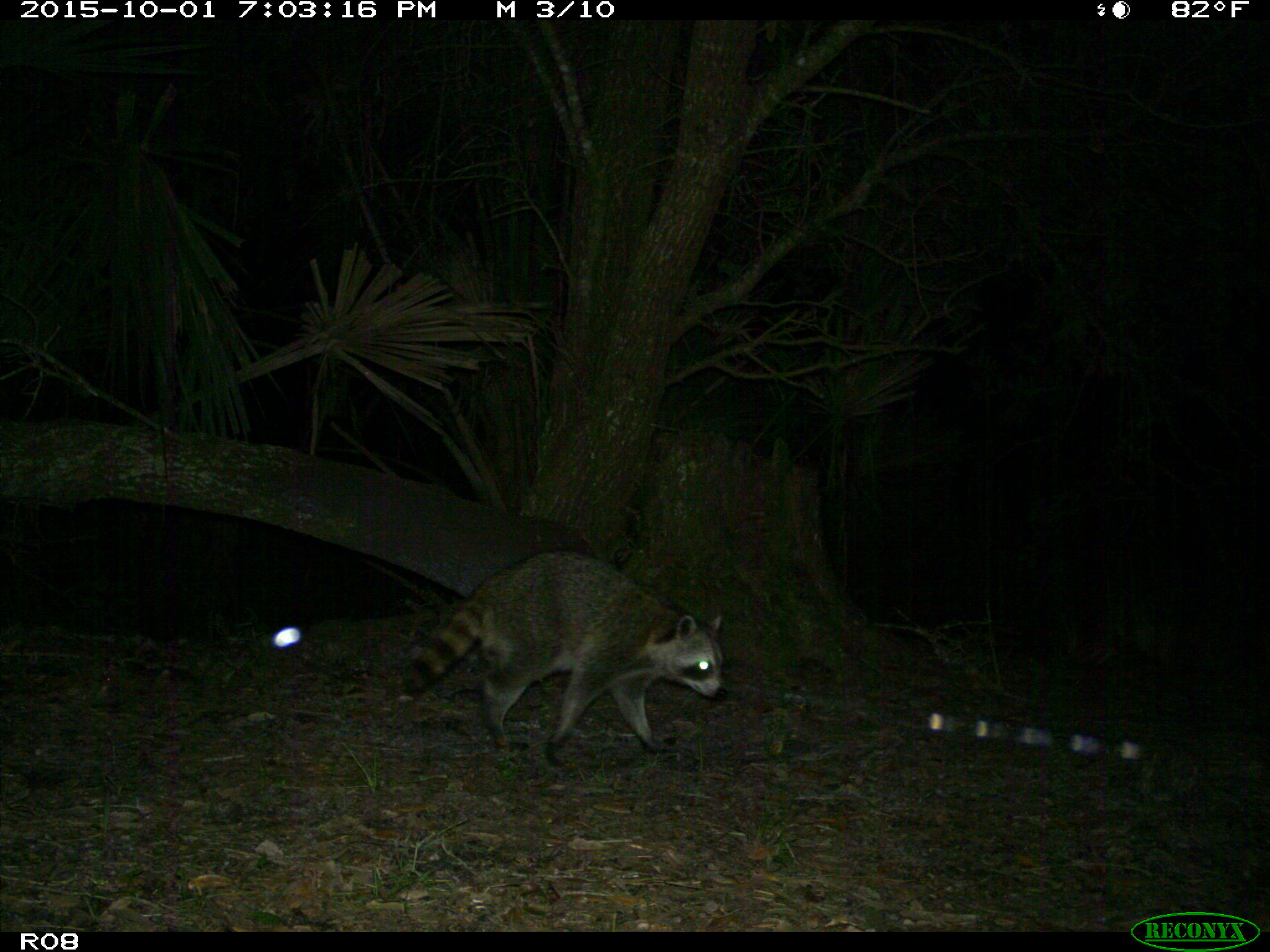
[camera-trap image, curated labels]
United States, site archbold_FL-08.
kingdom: Animalia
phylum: Chordata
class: Mammalia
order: Carnivora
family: Procyonidae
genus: Procyon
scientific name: Procyon lotor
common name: common raccoon